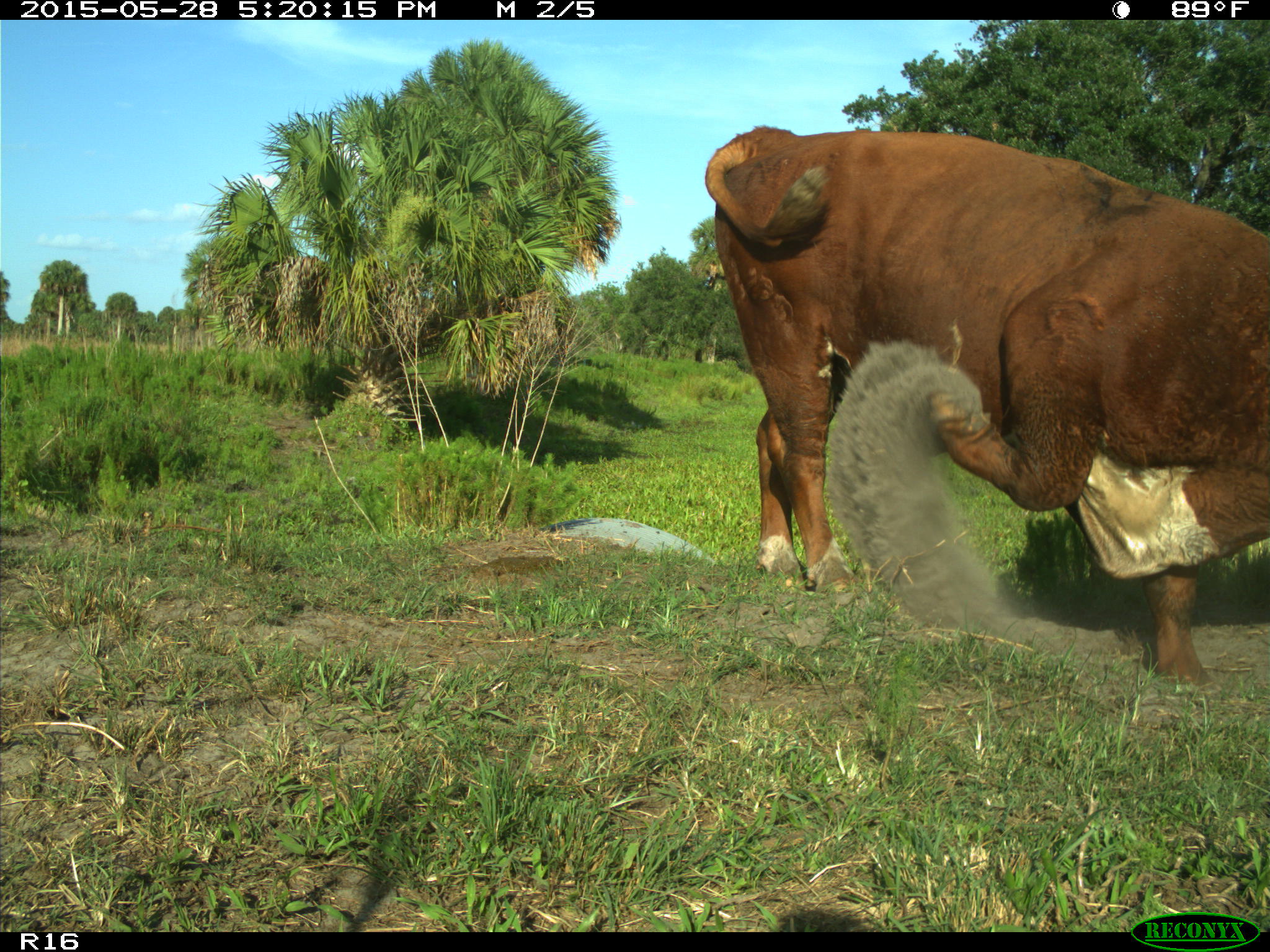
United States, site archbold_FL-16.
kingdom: Animalia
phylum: Chordata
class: Mammalia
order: Artiodactyla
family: Bovidae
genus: Bos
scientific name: Bos taurus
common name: domestic cow